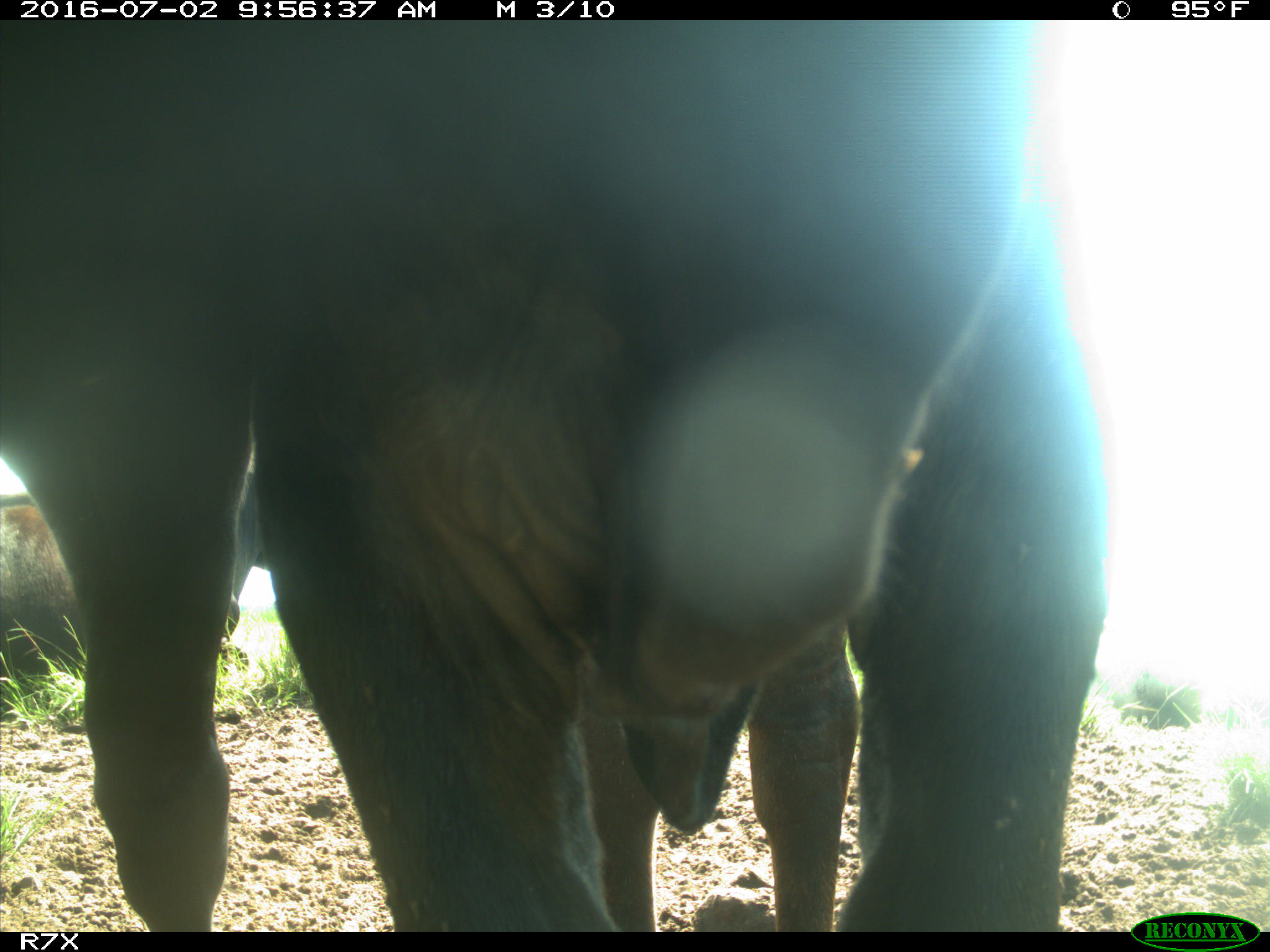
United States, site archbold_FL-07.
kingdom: Animalia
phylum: Chordata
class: Mammalia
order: Artiodactyla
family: Bovidae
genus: Bos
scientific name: Bos taurus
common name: domestic cow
Bos taurus (domestic cow).